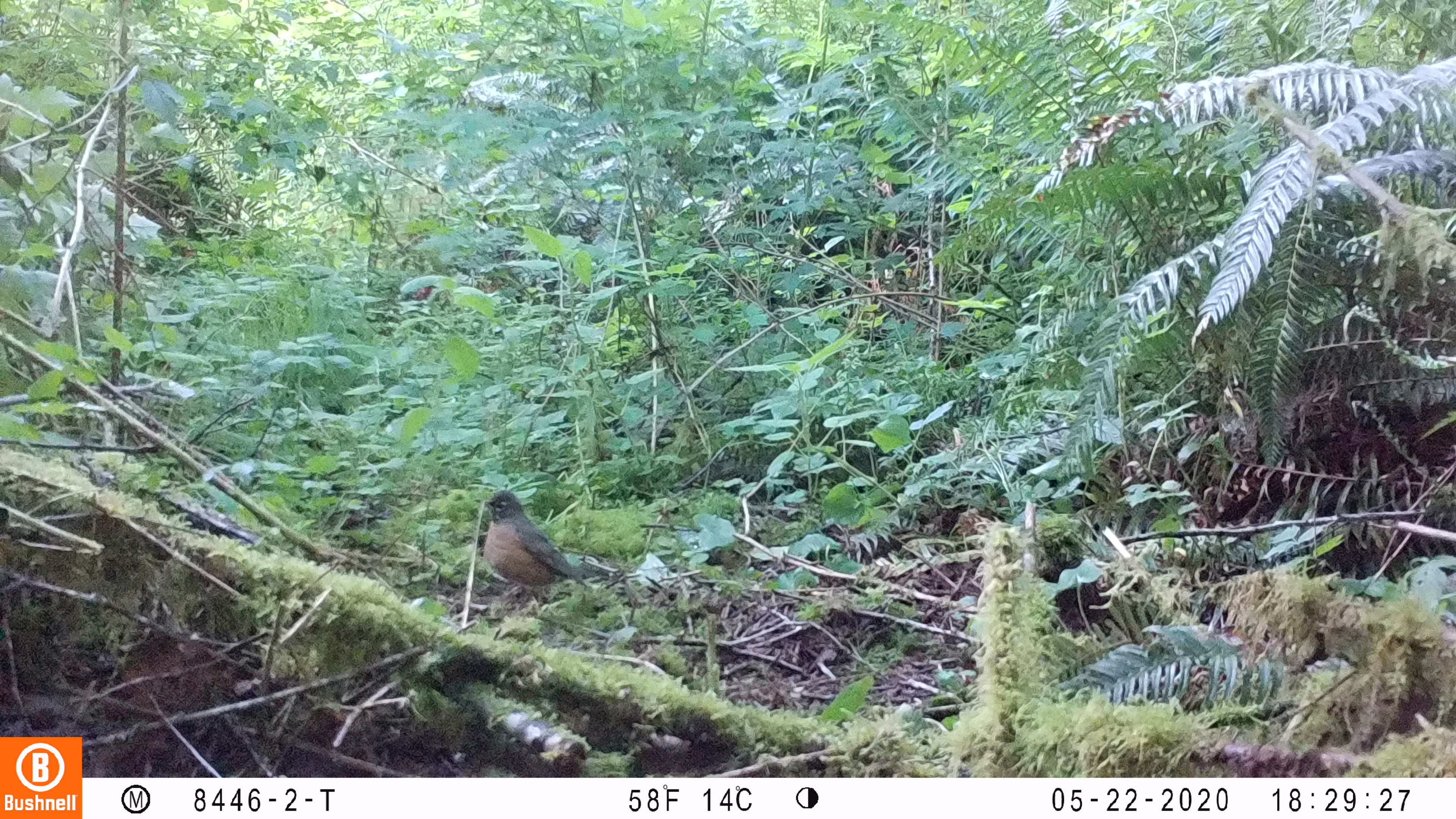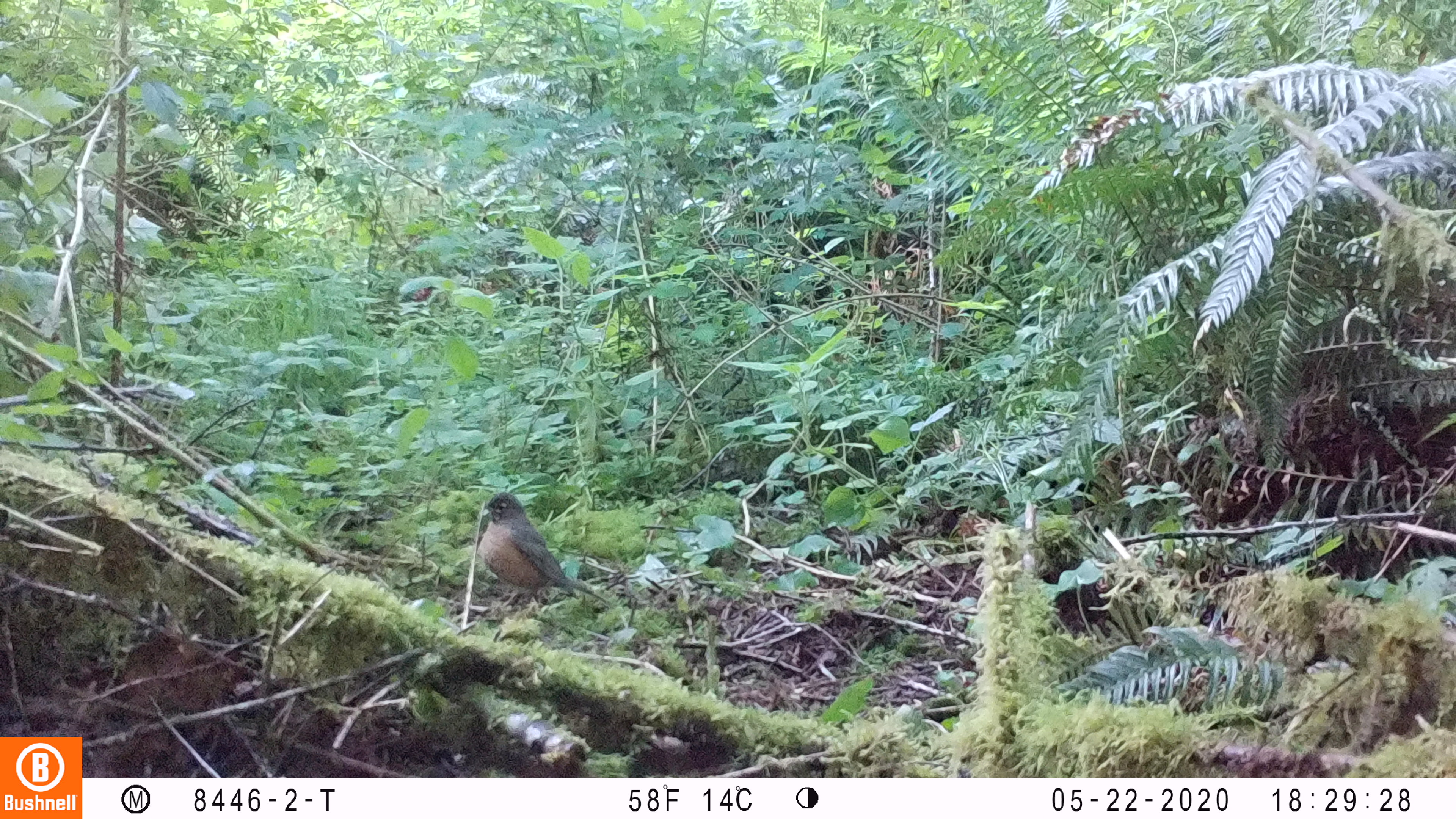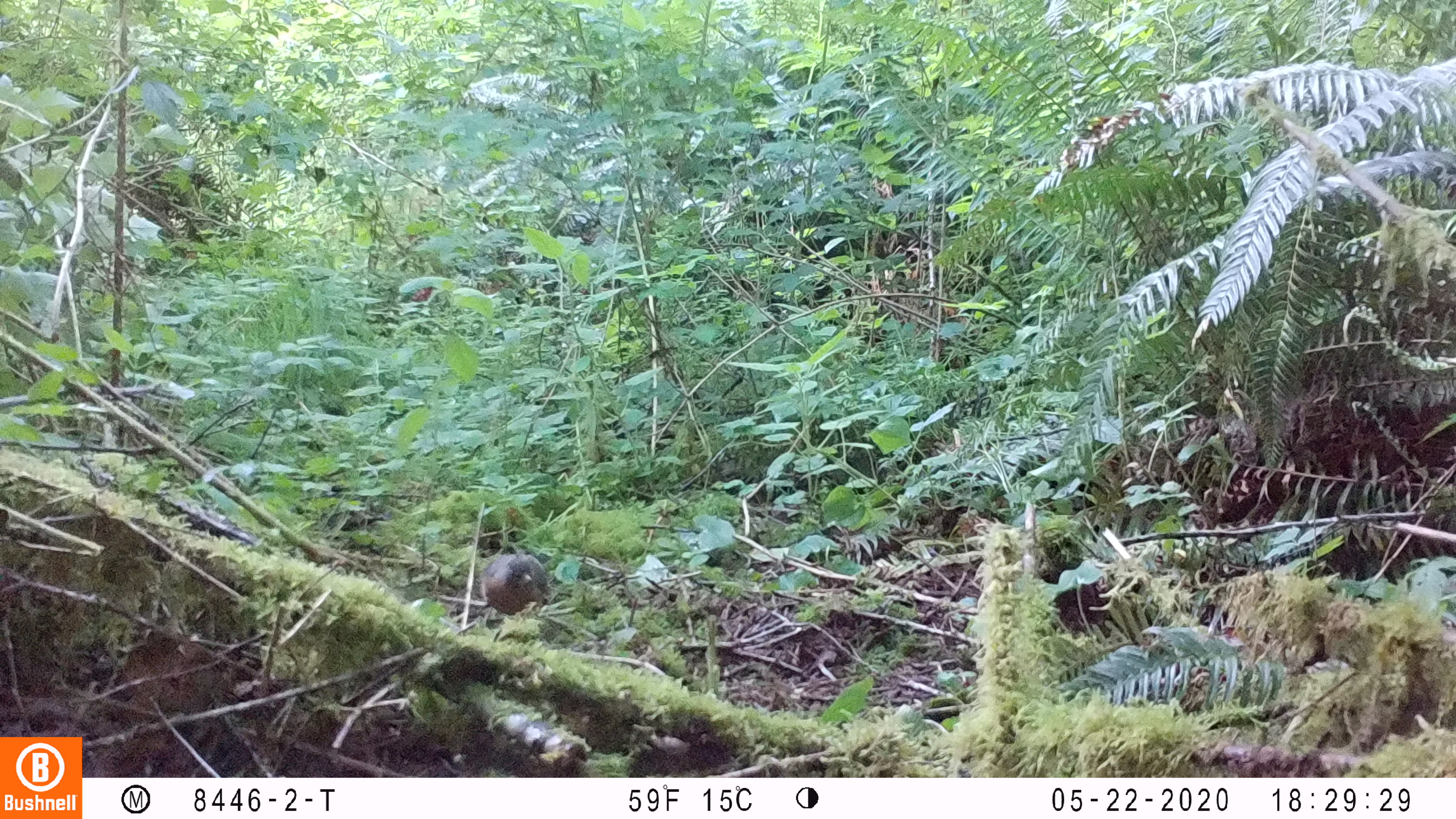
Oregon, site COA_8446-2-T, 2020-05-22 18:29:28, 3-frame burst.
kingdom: Animalia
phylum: Chordata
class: Aves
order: Passeriformes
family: Turdidae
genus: Turdus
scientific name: Turdus migratorius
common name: american robin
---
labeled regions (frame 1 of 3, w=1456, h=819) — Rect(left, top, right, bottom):
american robin: Rect(473, 481, 614, 620)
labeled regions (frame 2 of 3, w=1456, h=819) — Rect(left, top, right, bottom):
american robin: Rect(465, 481, 622, 630)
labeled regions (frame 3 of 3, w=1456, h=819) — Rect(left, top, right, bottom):
american robin: Rect(464, 537, 560, 639)